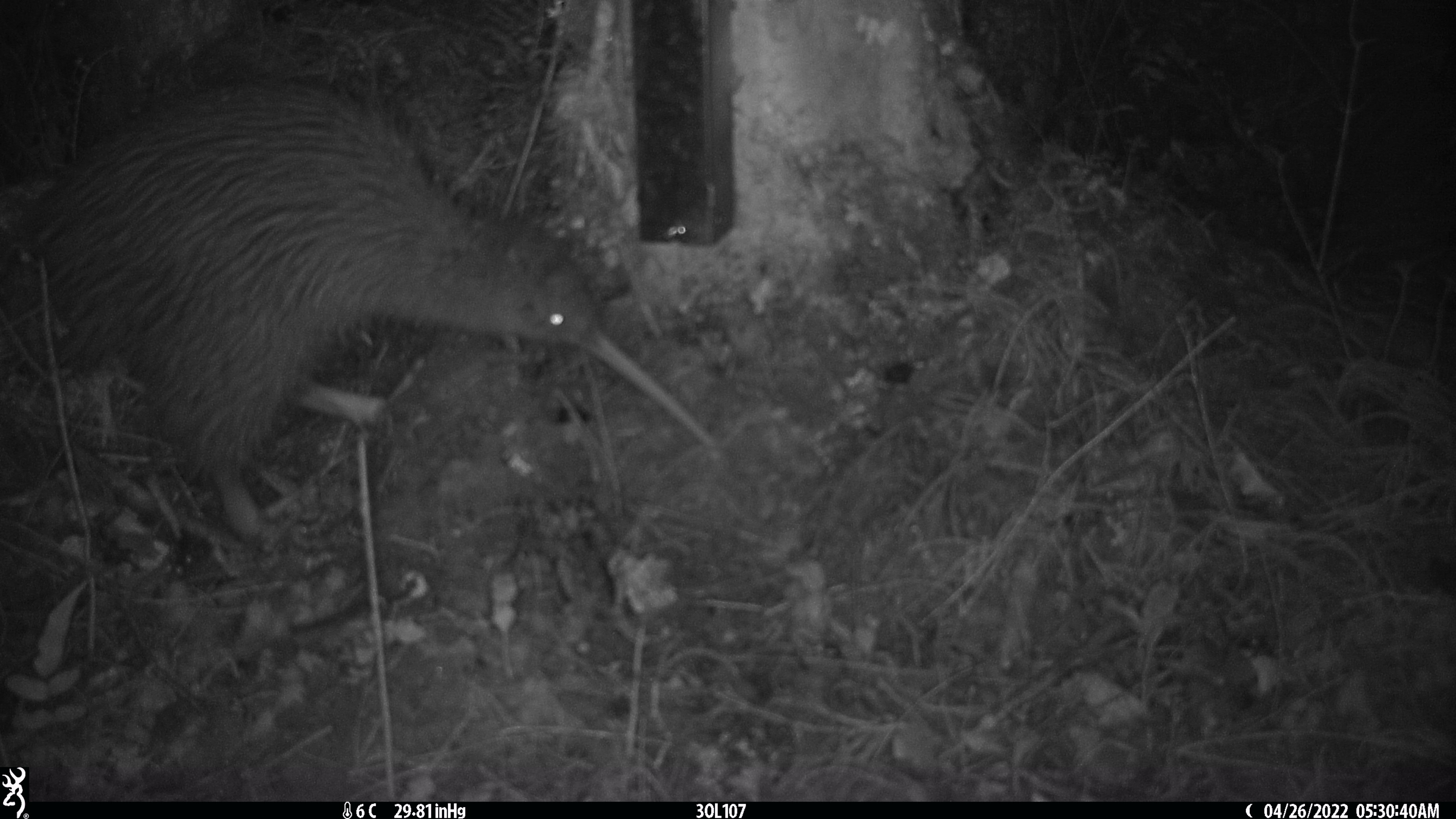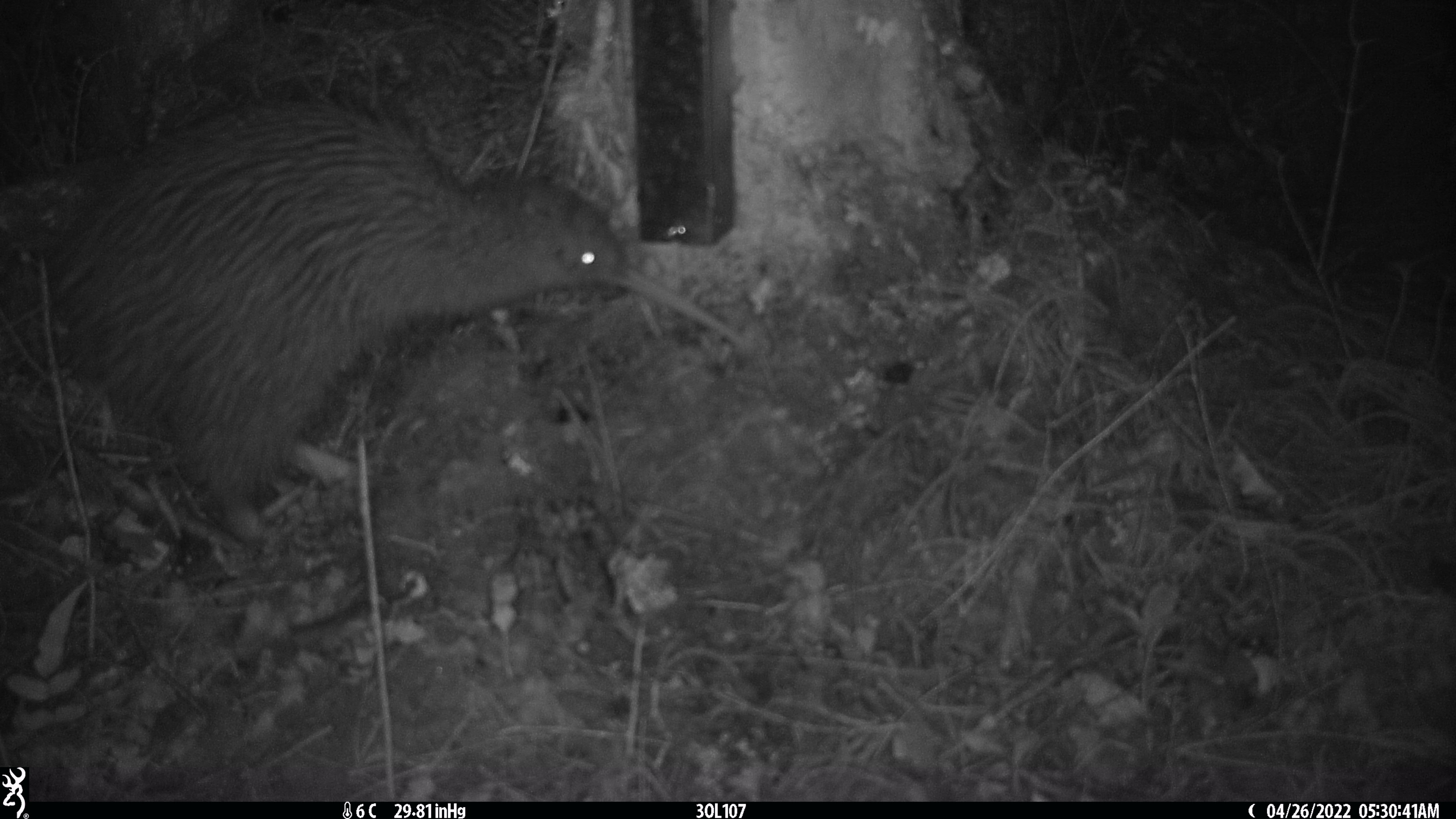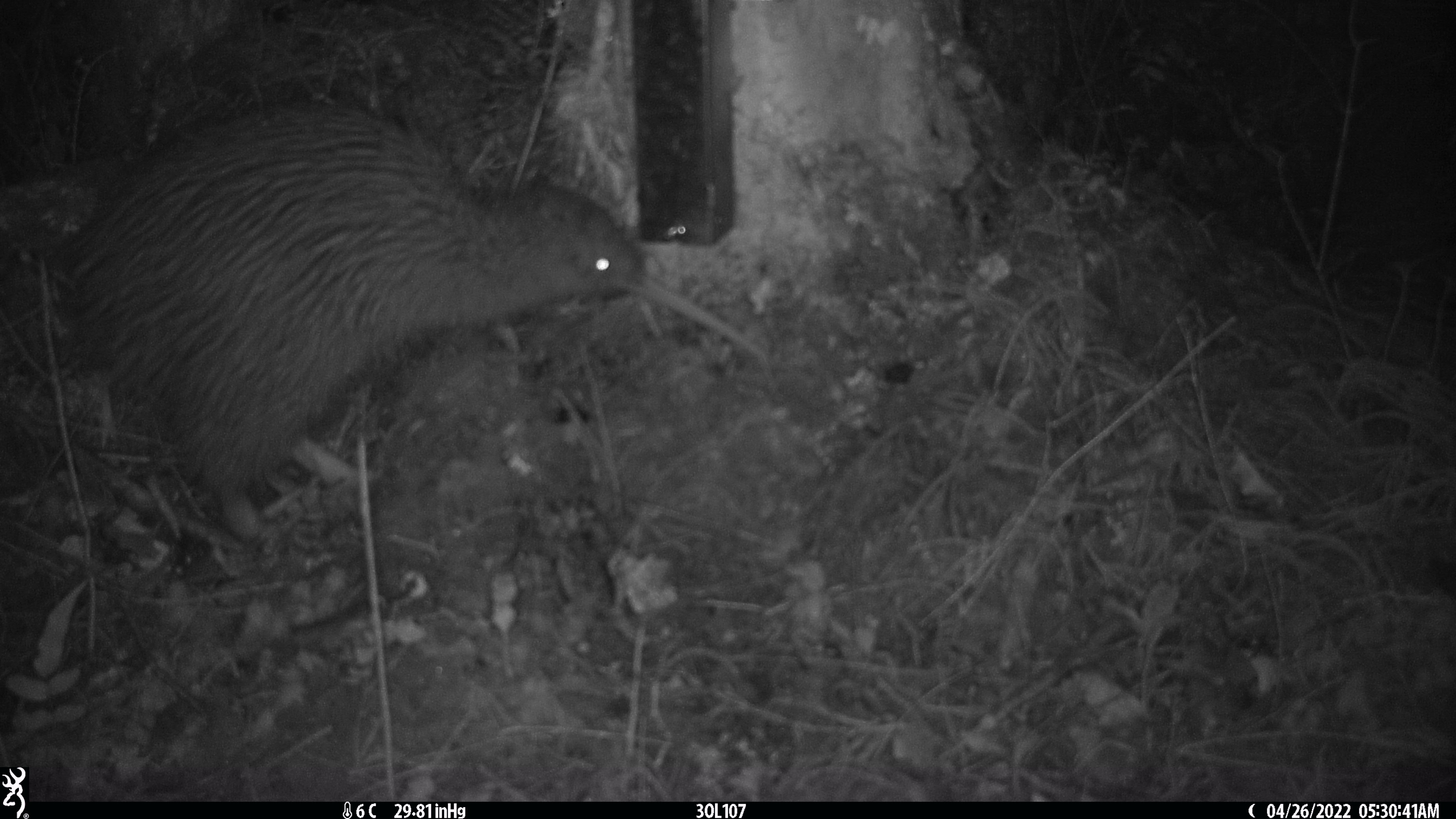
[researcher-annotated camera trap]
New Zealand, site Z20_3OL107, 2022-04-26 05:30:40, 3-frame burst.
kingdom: Animalia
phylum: Chordata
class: Aves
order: Apterygiformes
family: Apterygidae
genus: Apteryx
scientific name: Apteryx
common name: kiwi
Kiwi (Apteryx).